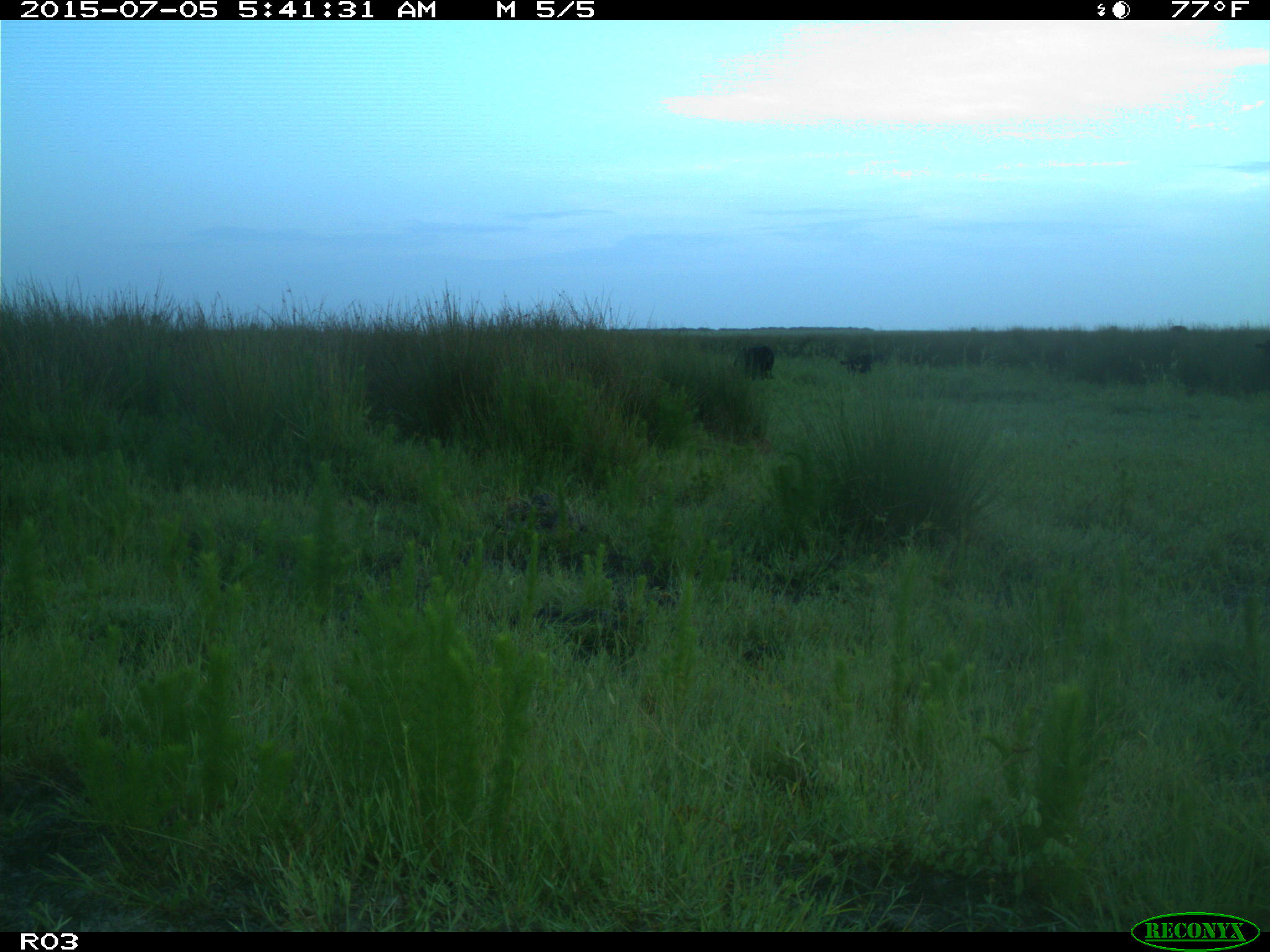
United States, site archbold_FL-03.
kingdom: Animalia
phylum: Chordata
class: Mammalia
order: Artiodactyla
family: Bovidae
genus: Bos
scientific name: Bos taurus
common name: domestic cow